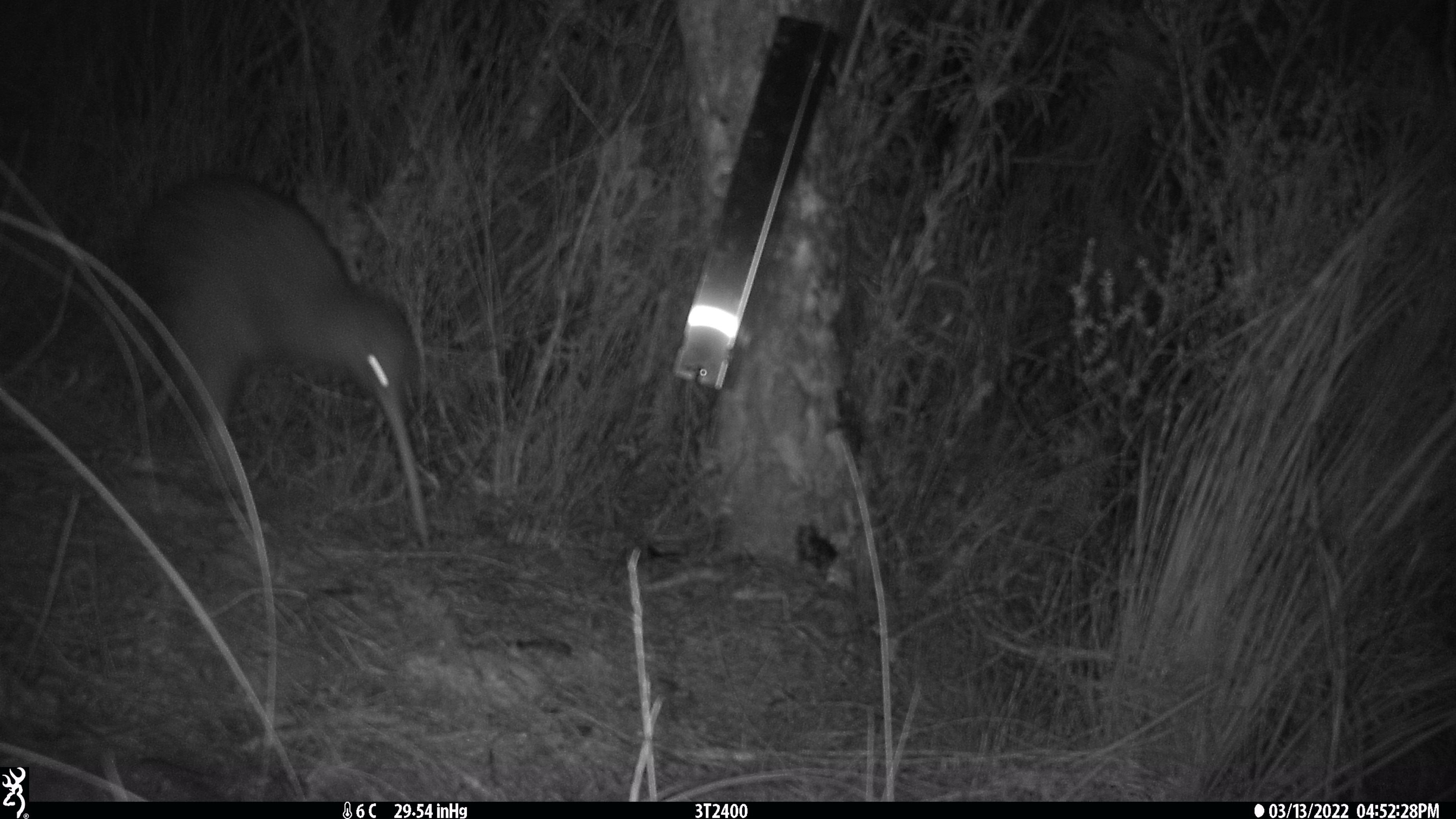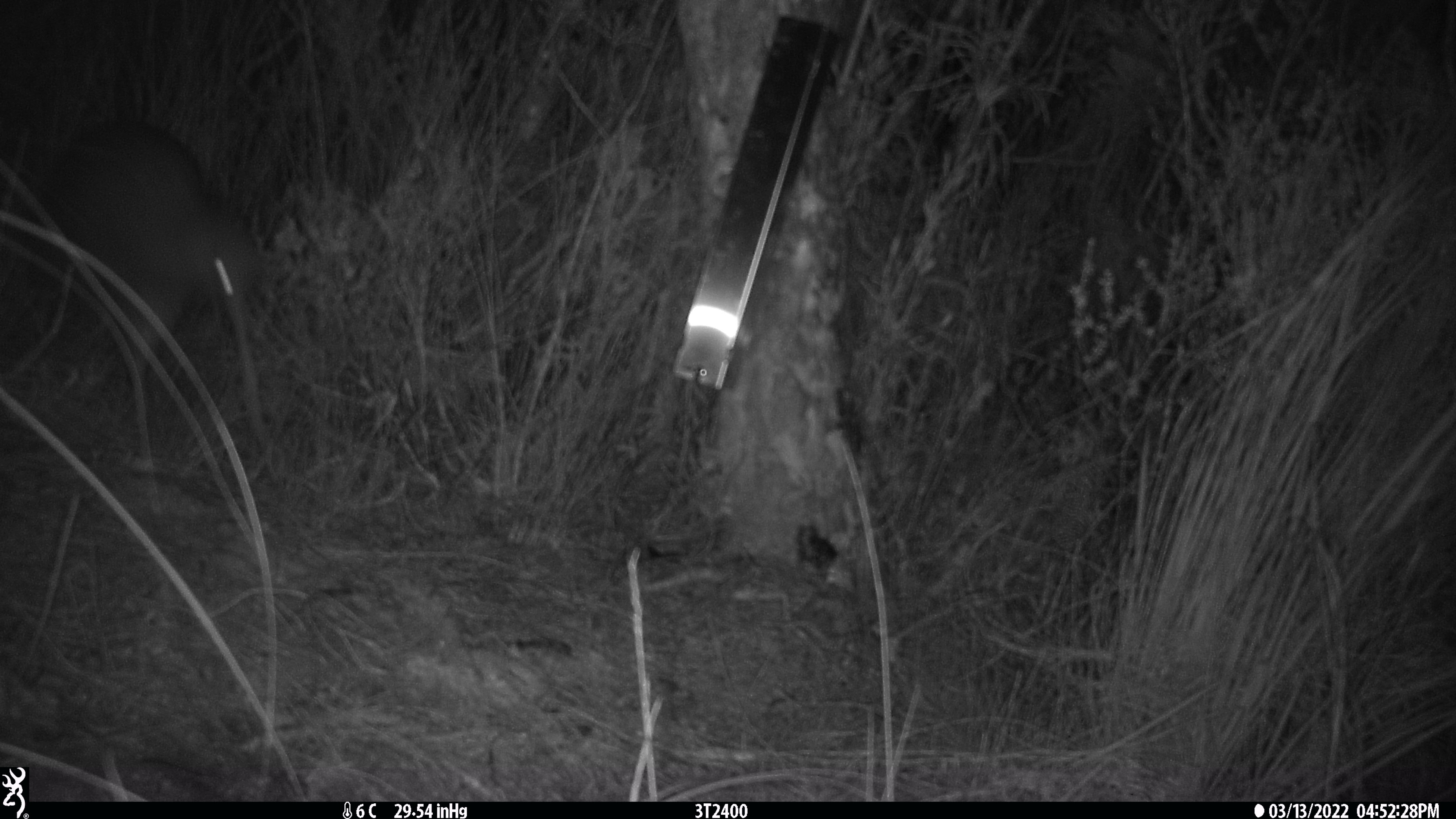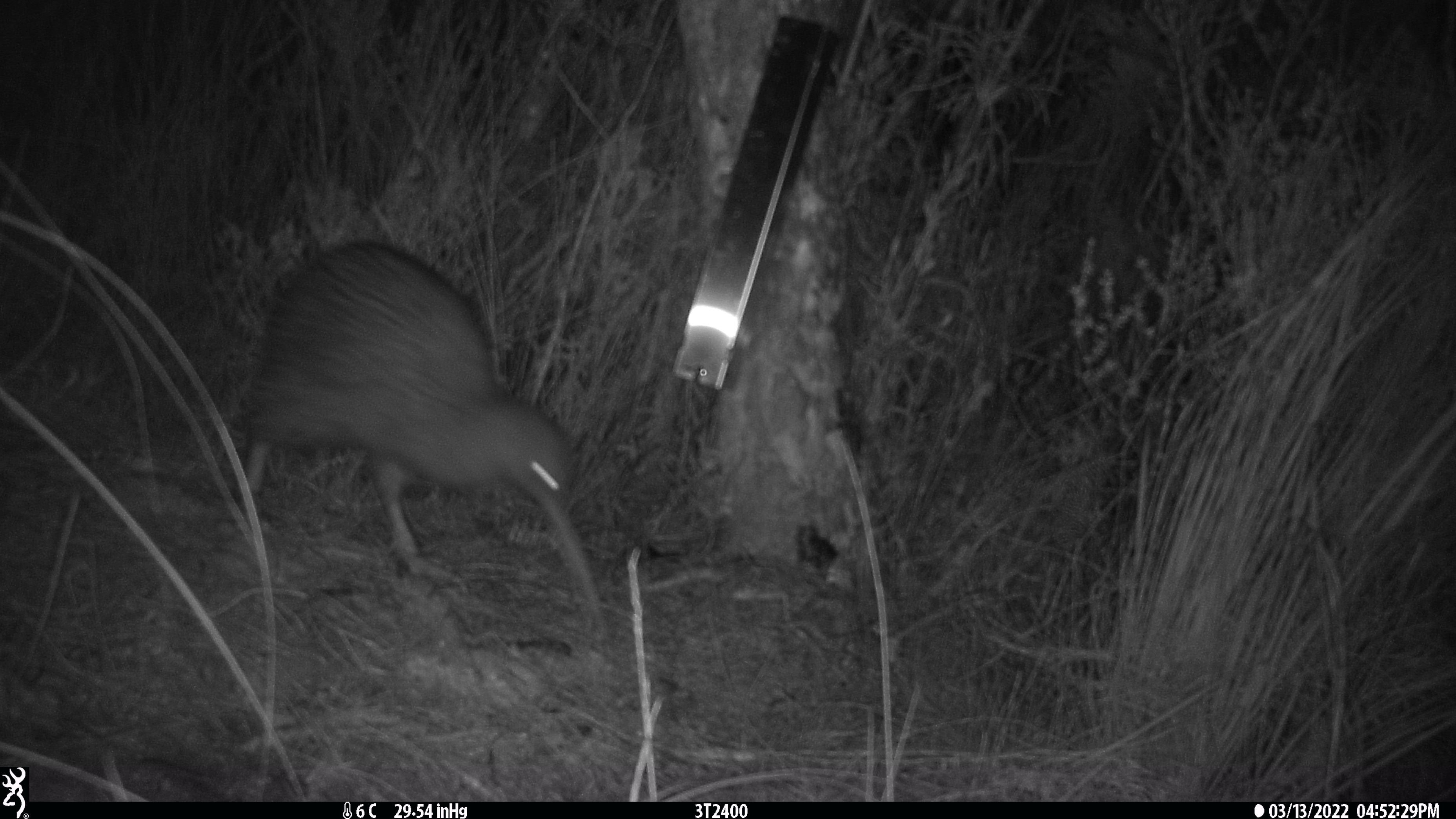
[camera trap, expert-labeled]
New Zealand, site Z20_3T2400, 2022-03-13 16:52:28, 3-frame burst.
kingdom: Animalia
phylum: Chordata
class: Aves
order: Apterygiformes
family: Apterygidae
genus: Apteryx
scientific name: Apteryx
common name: kiwi